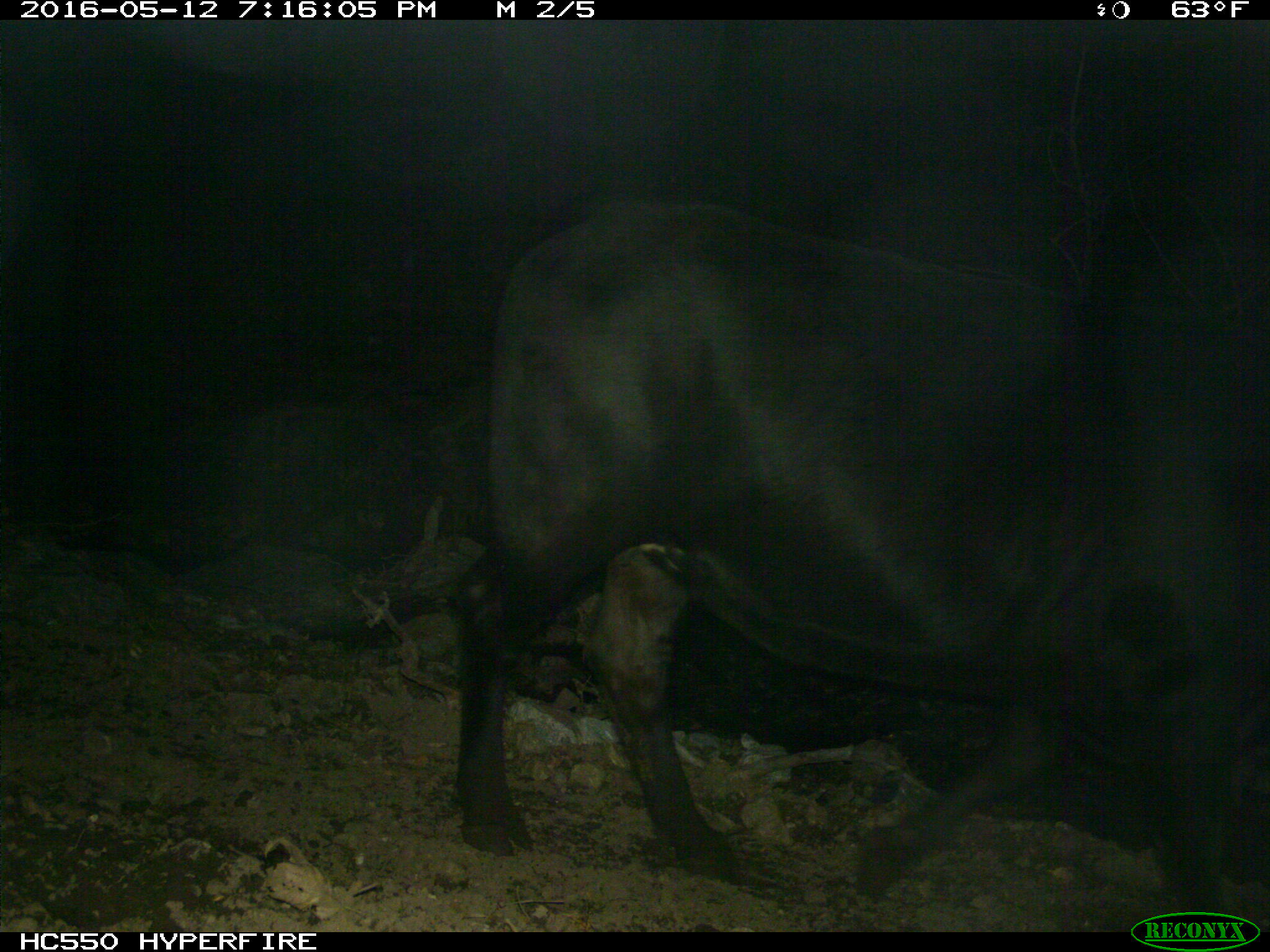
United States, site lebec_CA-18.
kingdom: Animalia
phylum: Chordata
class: Mammalia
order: Artiodactyla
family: Bovidae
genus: Bos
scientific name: Bos taurus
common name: domestic cow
Bos taurus (domestic cow).